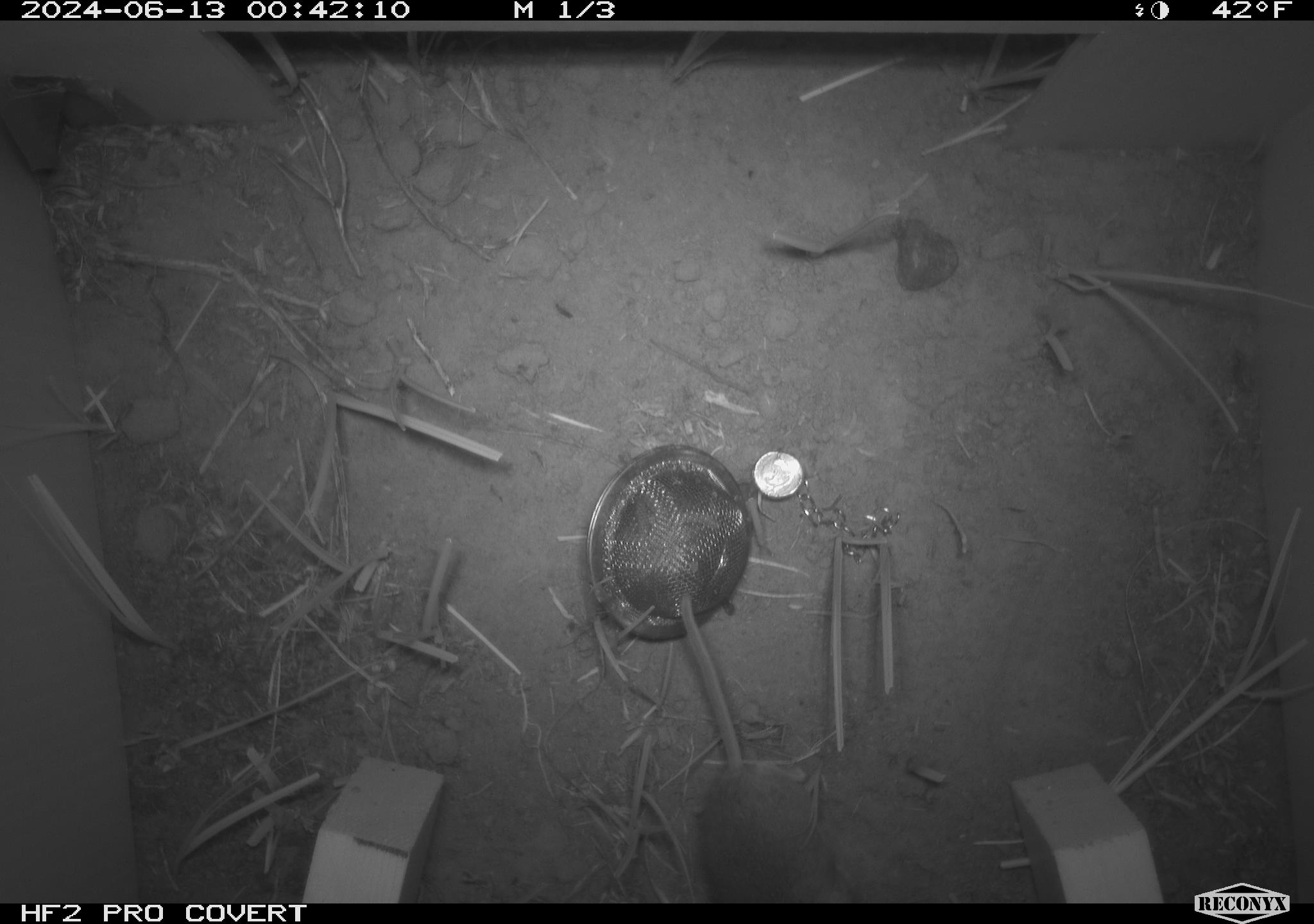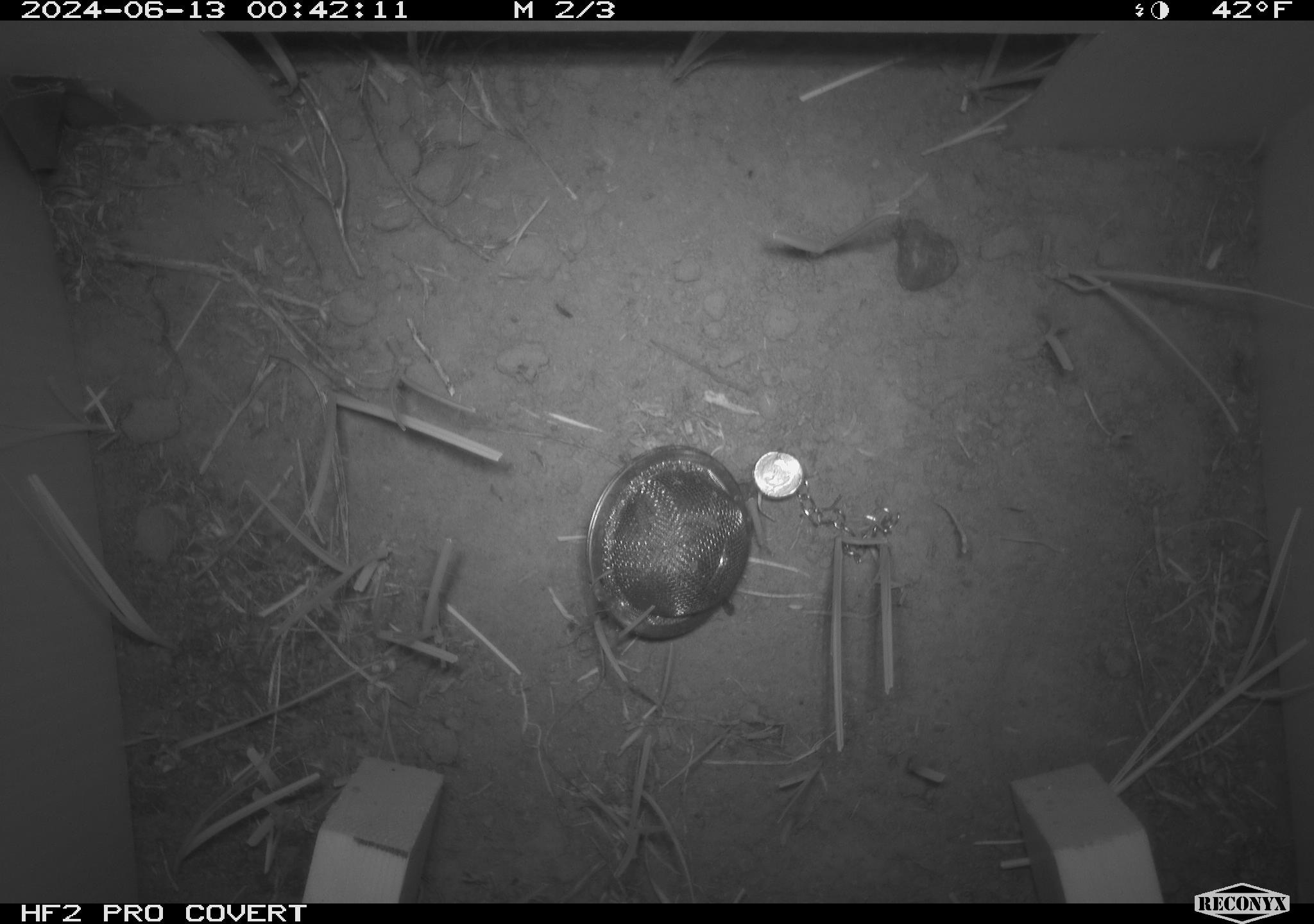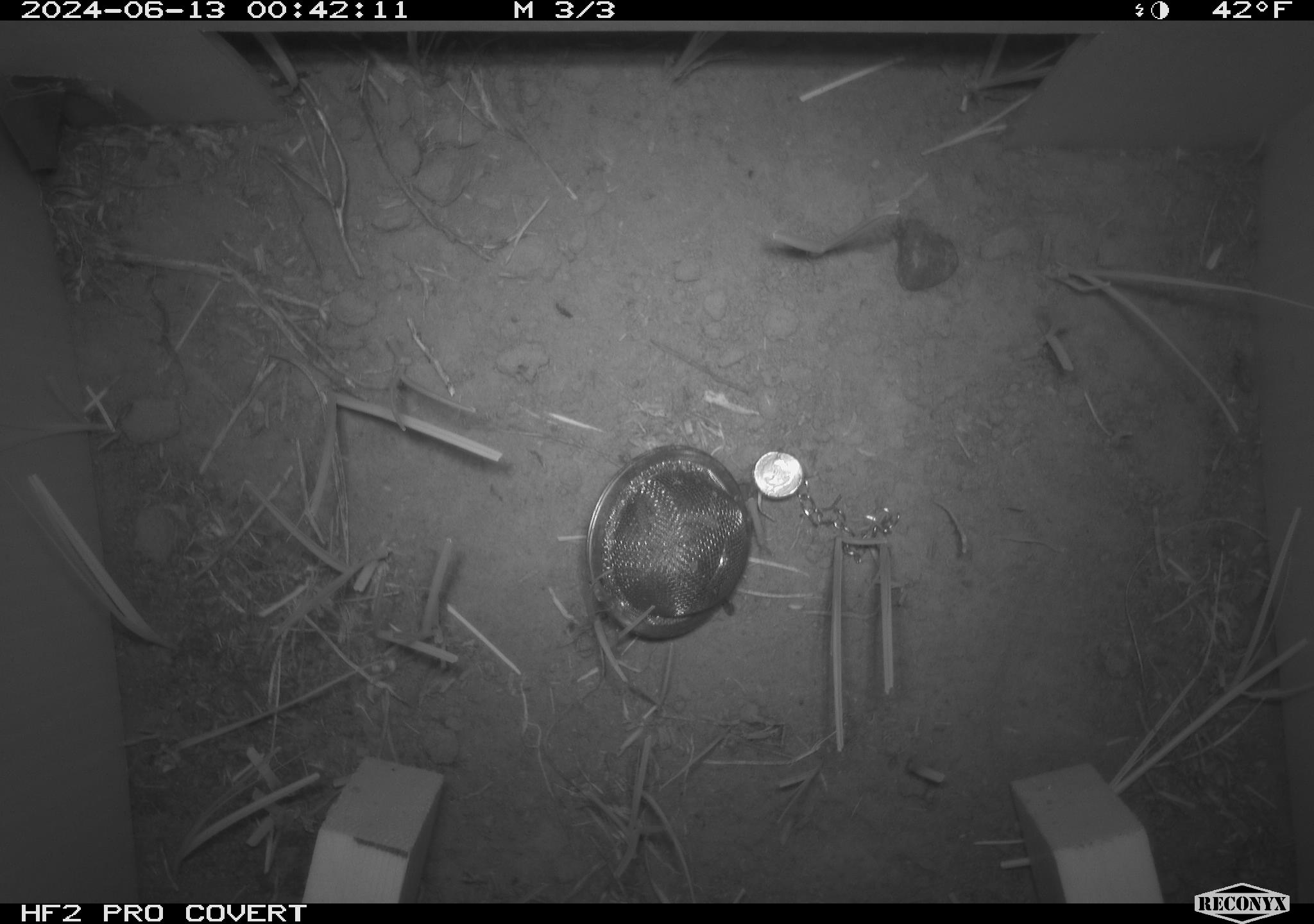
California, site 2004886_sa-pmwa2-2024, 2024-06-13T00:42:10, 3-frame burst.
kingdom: Animalia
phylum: Chordata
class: Mammalia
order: Rodentia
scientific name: Rodentia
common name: mouse species